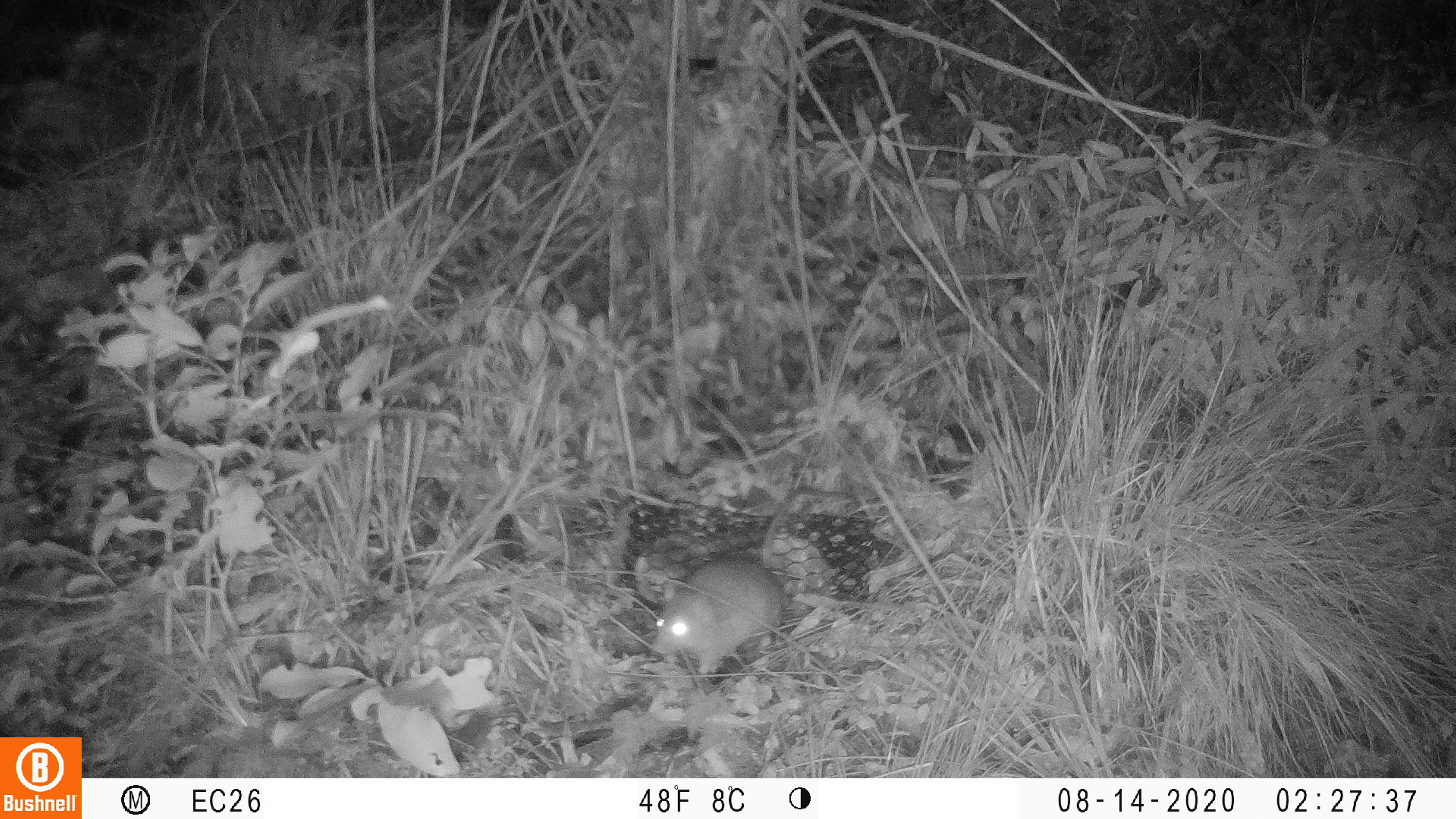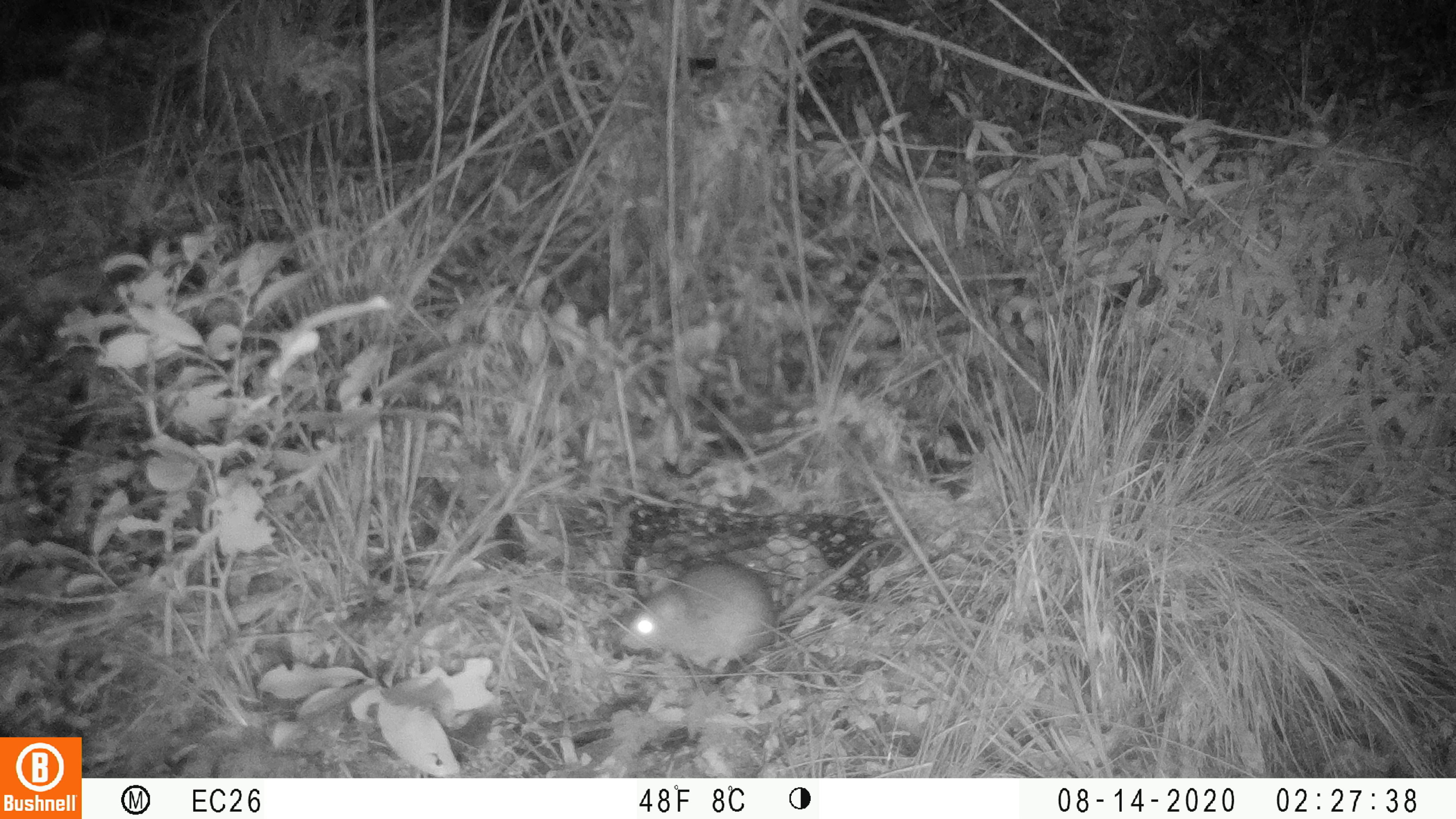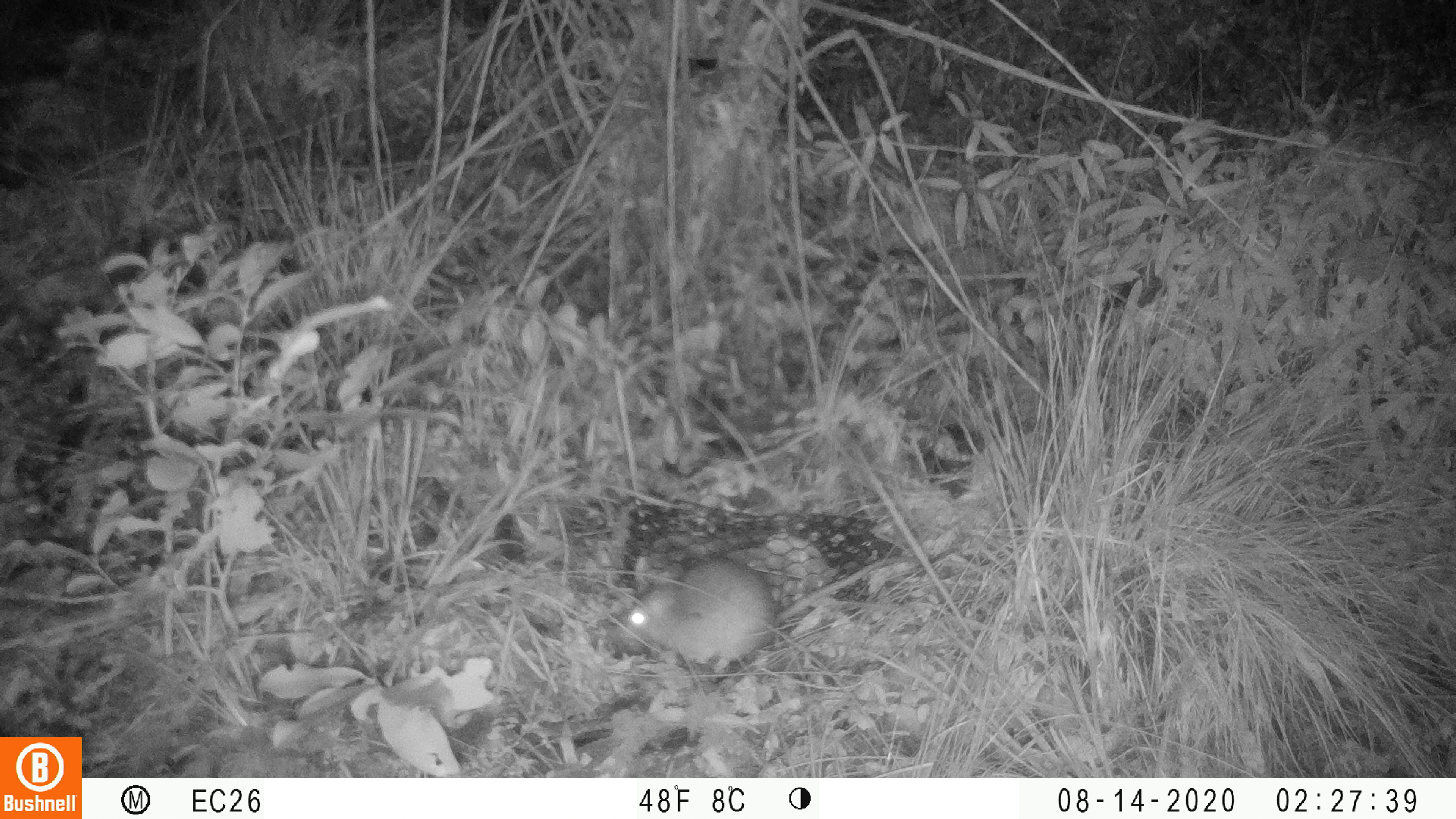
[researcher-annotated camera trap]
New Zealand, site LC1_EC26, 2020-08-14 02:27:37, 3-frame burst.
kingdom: Animalia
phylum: Chordata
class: Mammalia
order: Rodentia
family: Muridae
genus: Rattus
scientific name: Rattus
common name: rat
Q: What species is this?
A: Rat (Rattus).